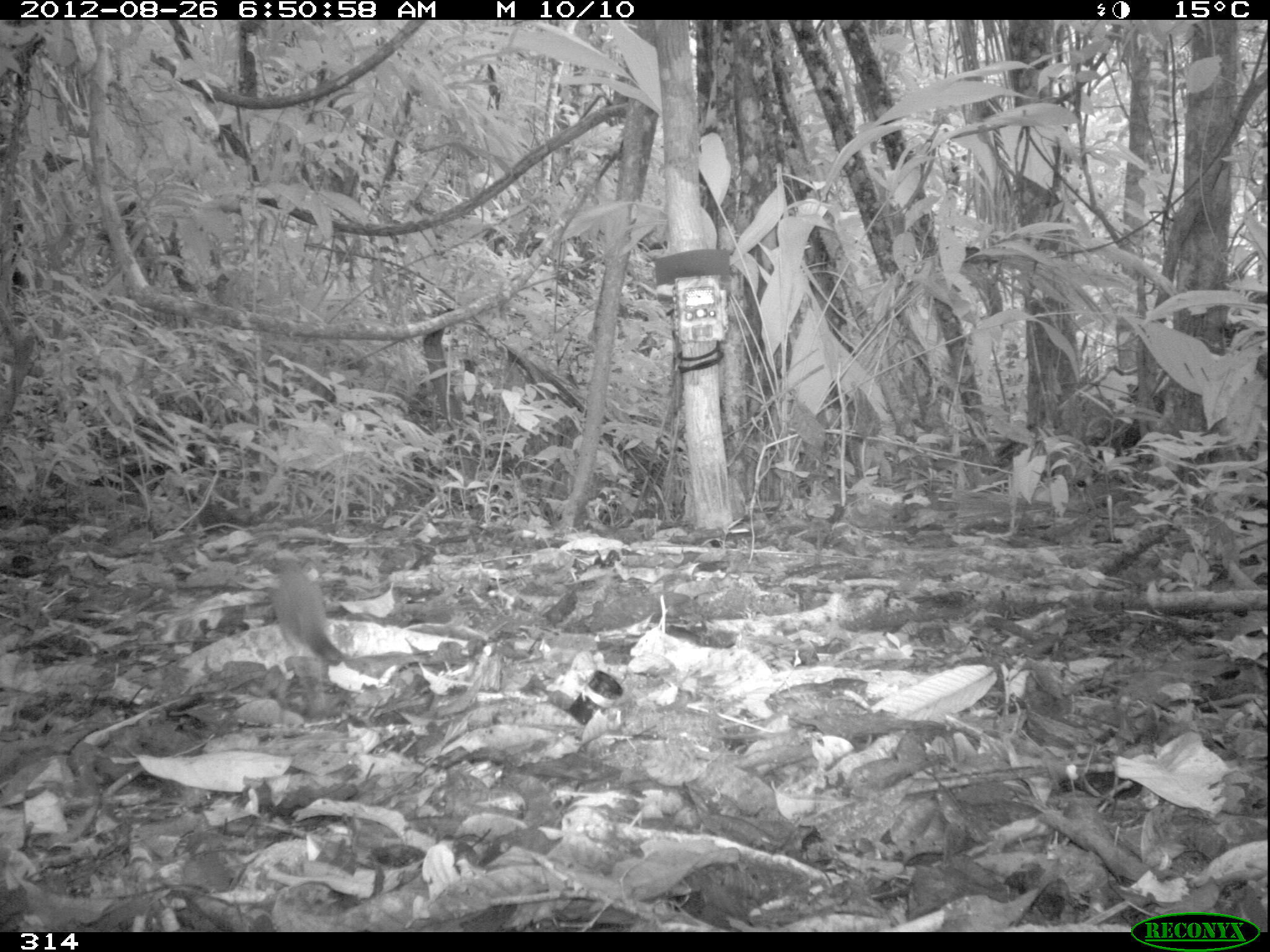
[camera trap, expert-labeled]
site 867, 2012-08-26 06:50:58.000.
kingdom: Animalia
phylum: Chordata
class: Aves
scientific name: Aves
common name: bird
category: unknown bird